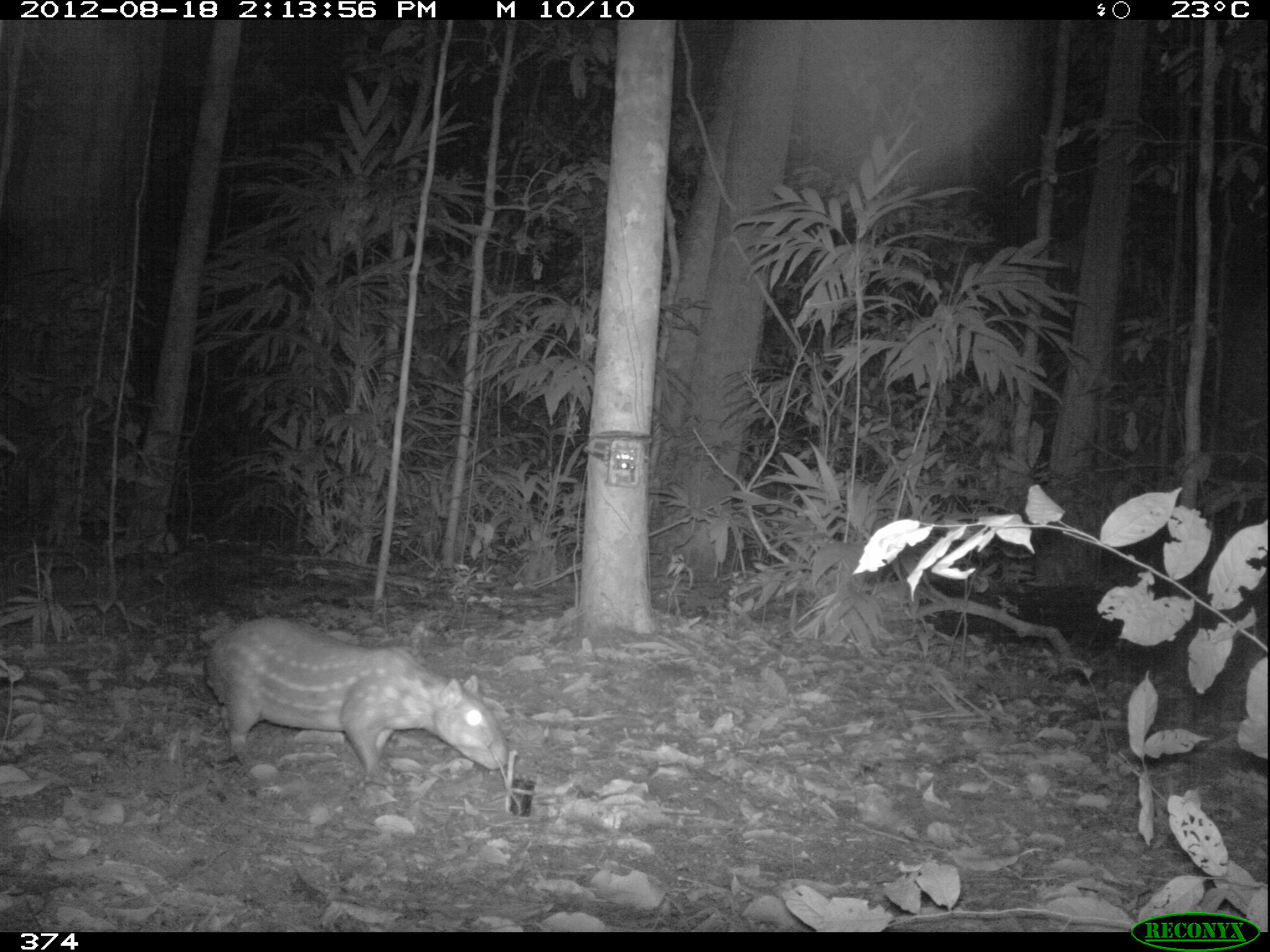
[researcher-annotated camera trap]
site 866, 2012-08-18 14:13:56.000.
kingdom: Animalia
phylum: Chordata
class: Mammalia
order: Rodentia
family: Cuniculidae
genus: Cuniculus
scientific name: Cuniculus paca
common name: spotted paca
Cuniculus paca (spotted paca).